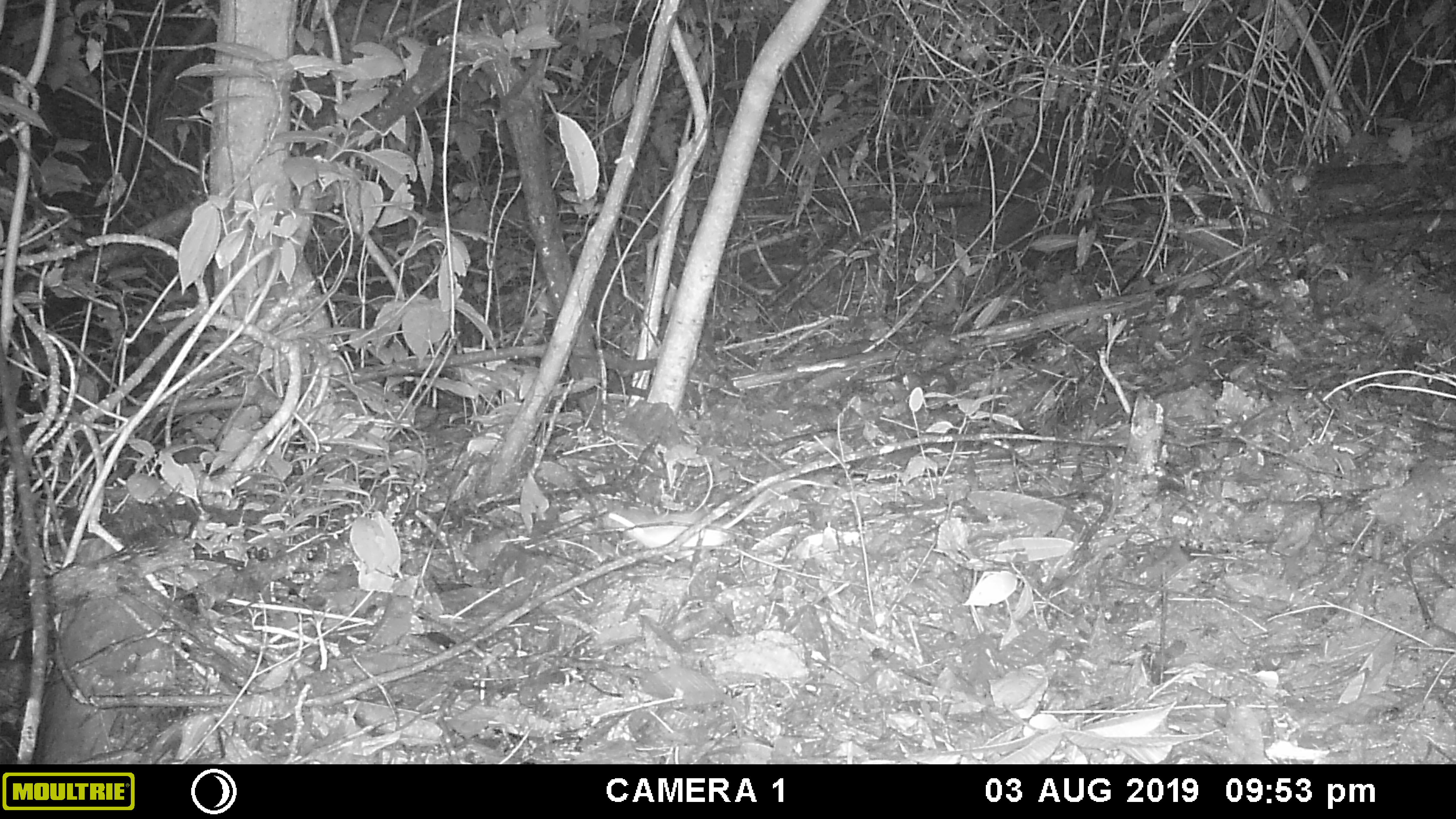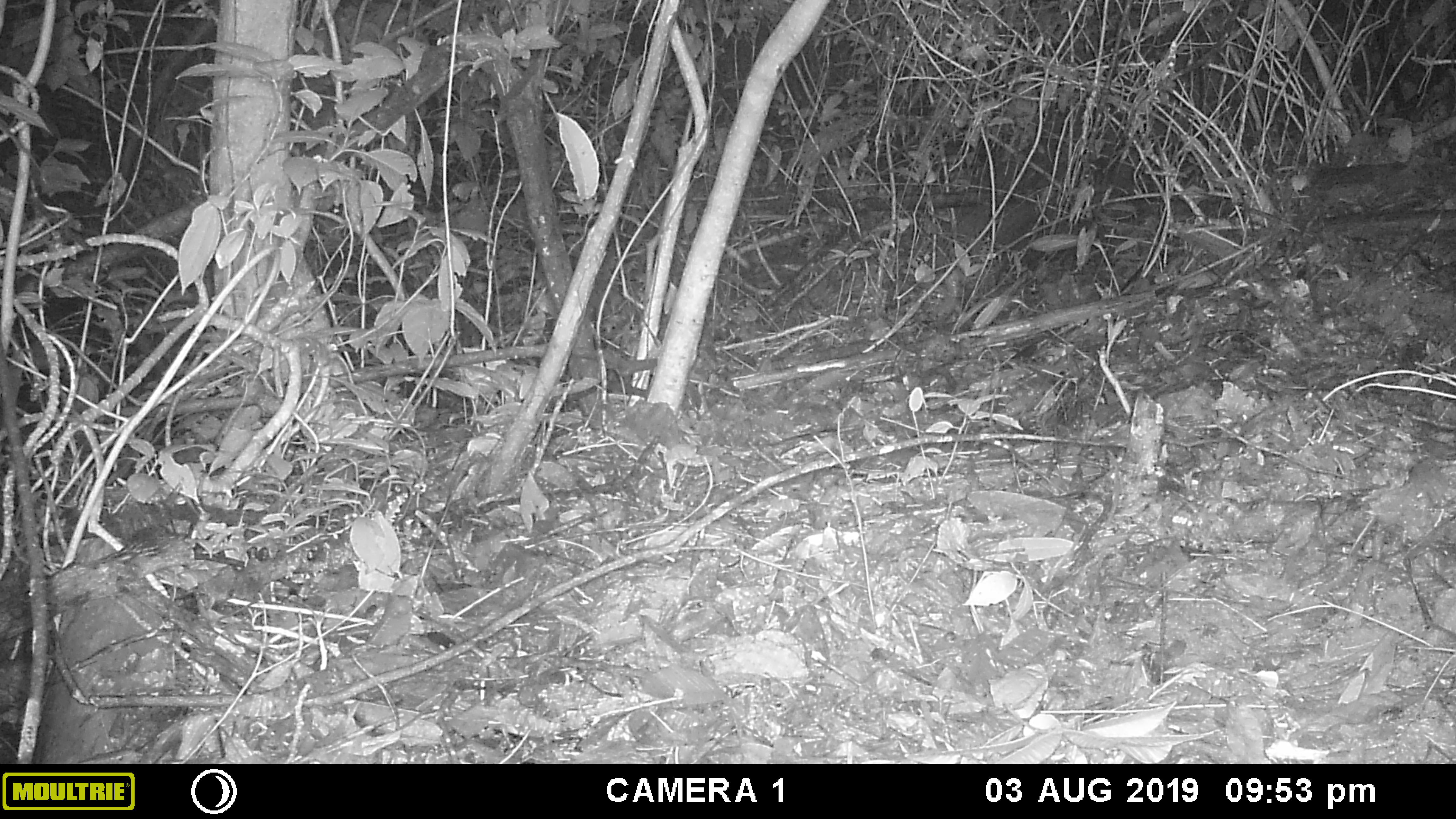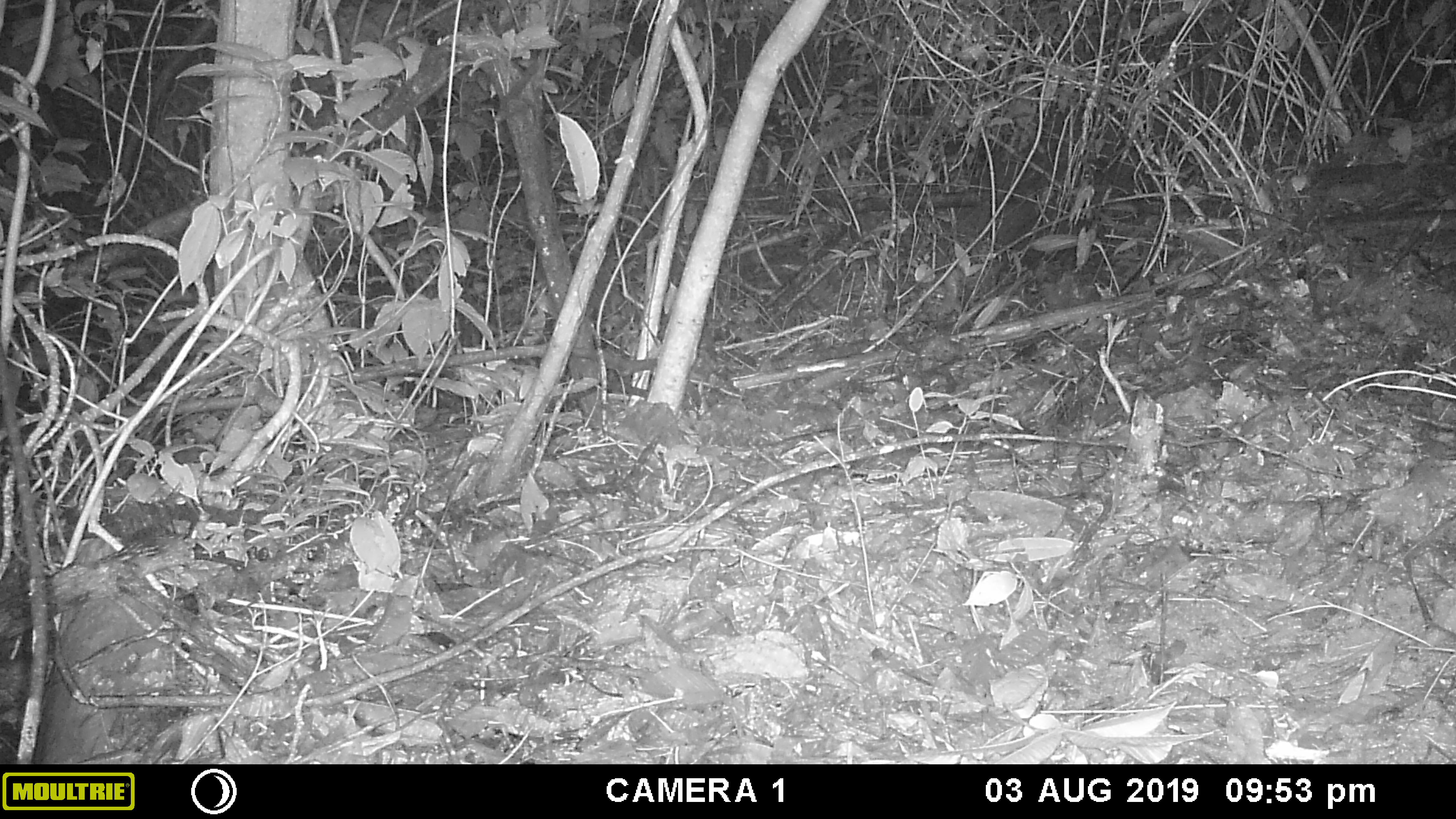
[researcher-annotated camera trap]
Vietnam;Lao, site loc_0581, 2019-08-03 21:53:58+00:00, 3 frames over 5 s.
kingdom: Animalia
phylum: Chordata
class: Mammalia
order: Rodentia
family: Muridae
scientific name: Muridae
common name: old-world mice and rats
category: unidentified murid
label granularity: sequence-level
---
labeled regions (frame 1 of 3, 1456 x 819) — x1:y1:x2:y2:
unidentified murid: 600:479:813:562